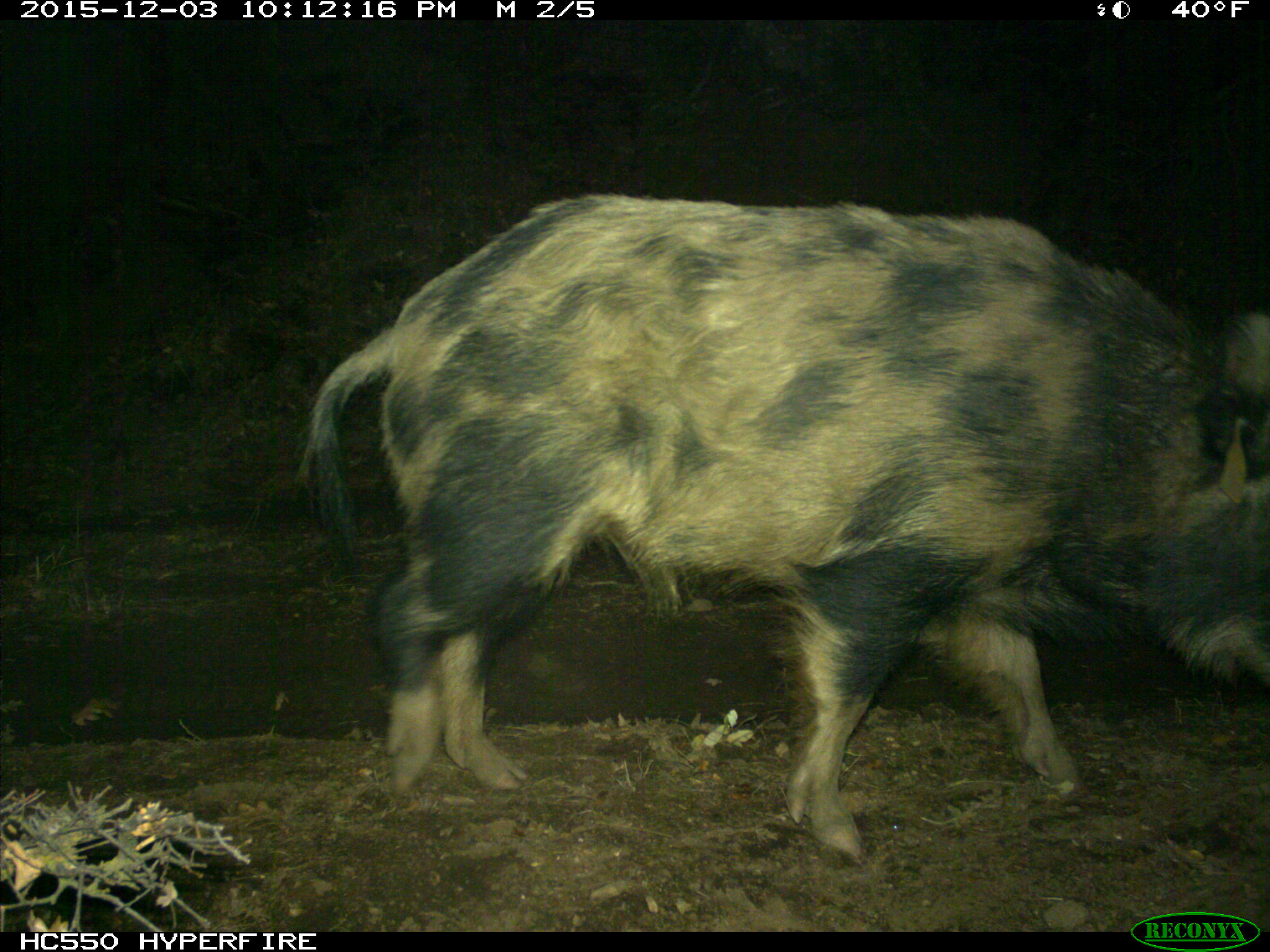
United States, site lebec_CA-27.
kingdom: Animalia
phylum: Chordata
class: Mammalia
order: Artiodactyla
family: Suidae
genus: Sus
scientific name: Sus scrofa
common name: wild boar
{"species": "Sus scrofa (wild boar)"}